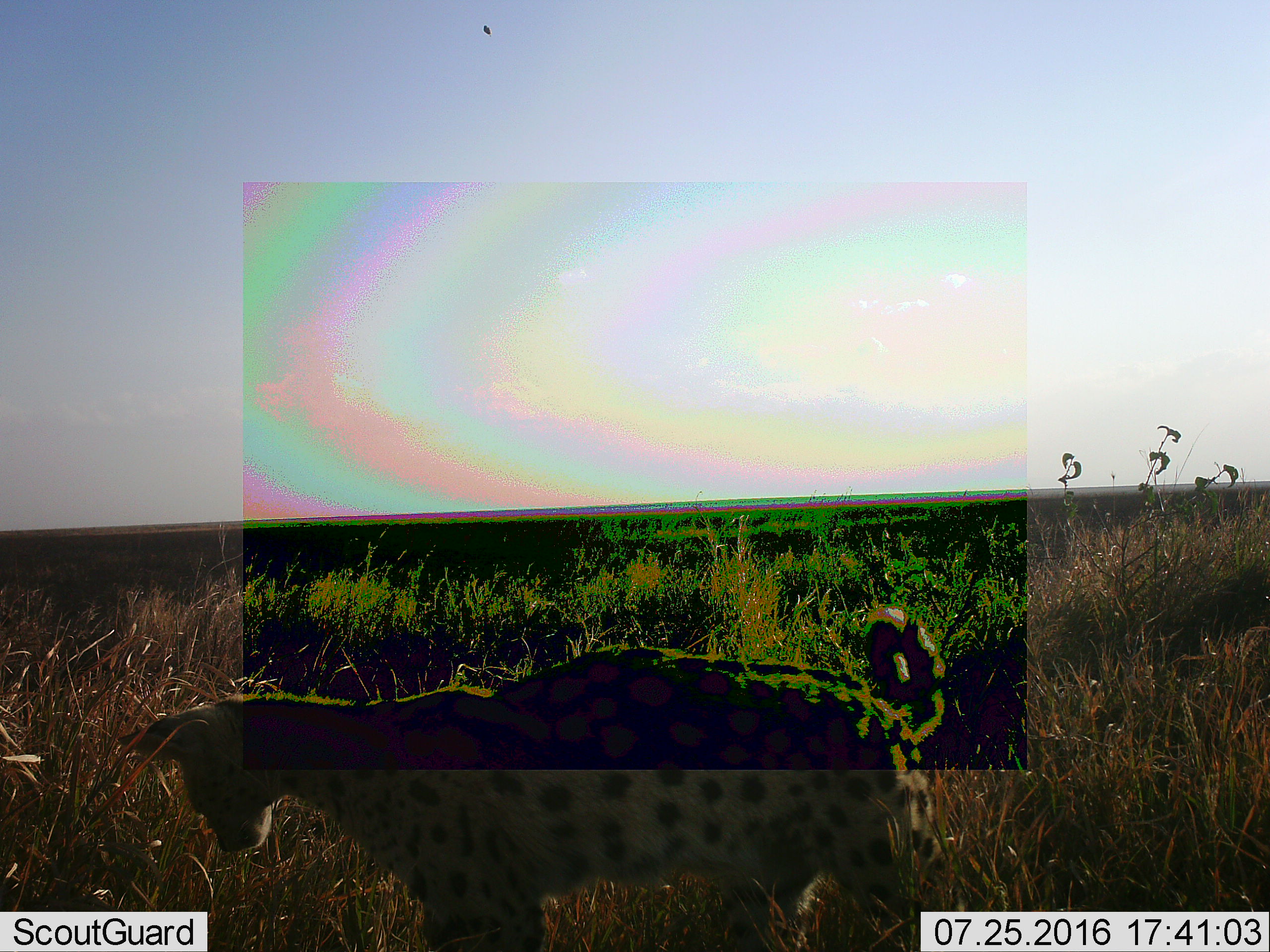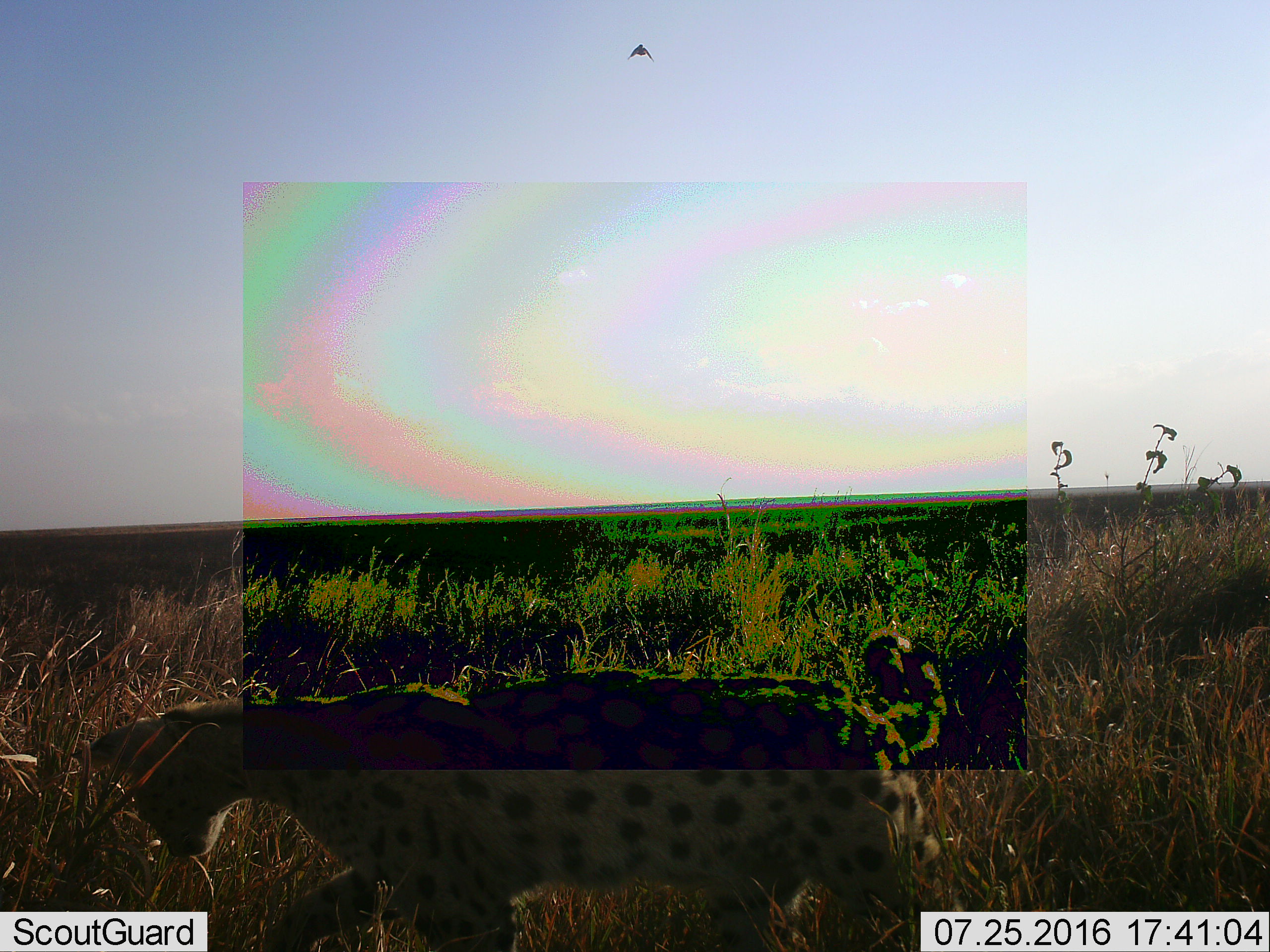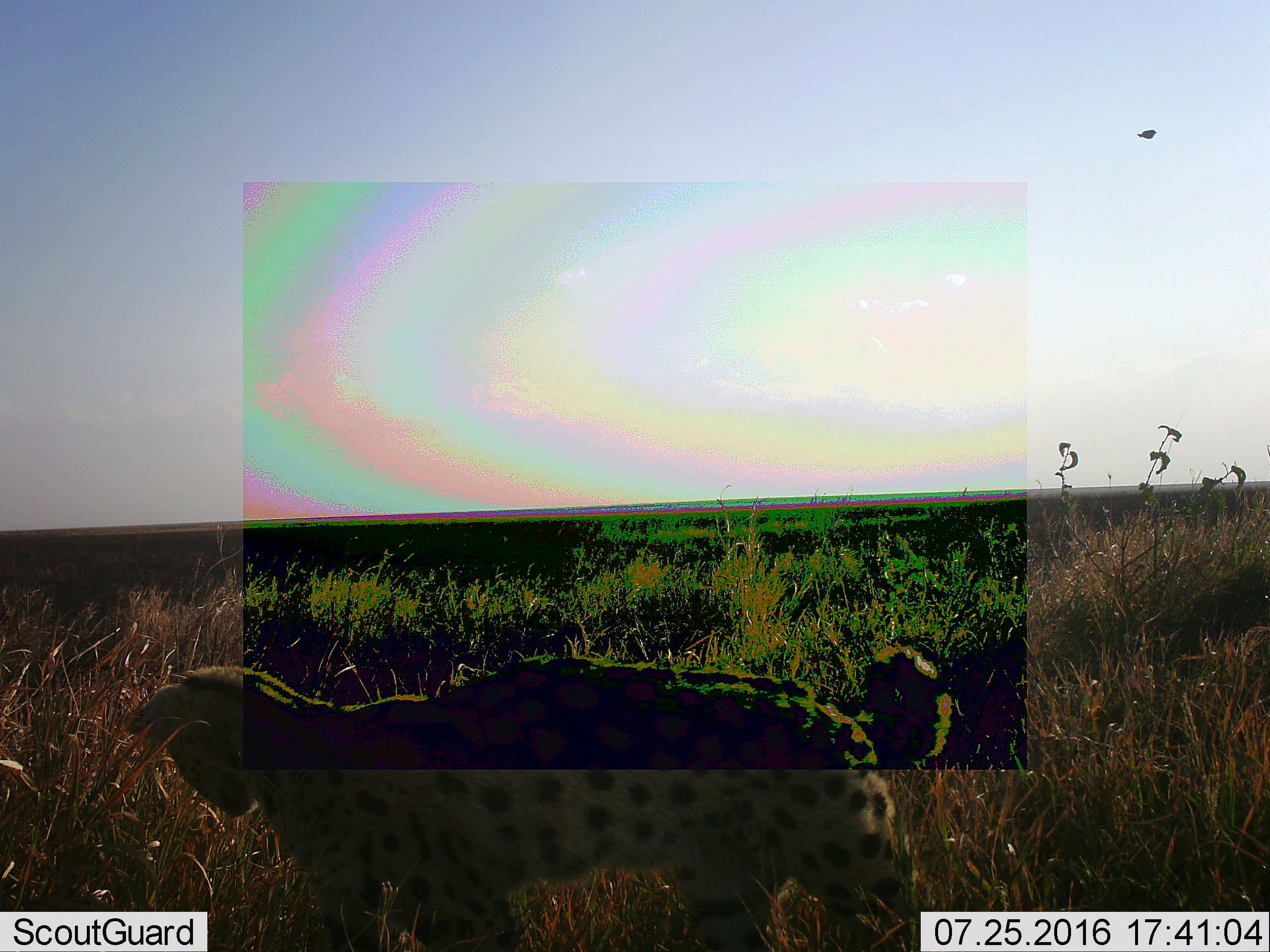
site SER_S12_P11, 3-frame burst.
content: unidentified animal